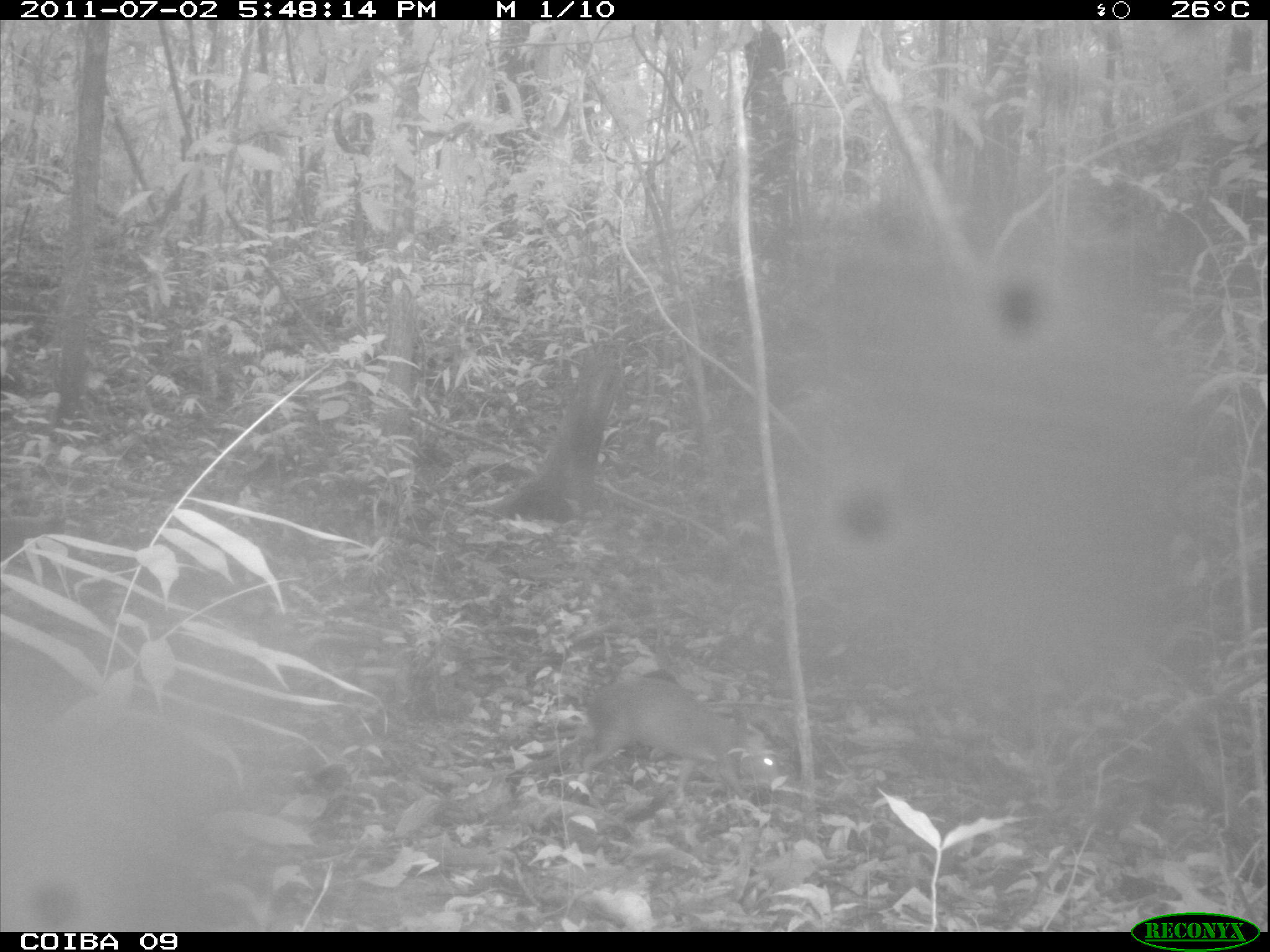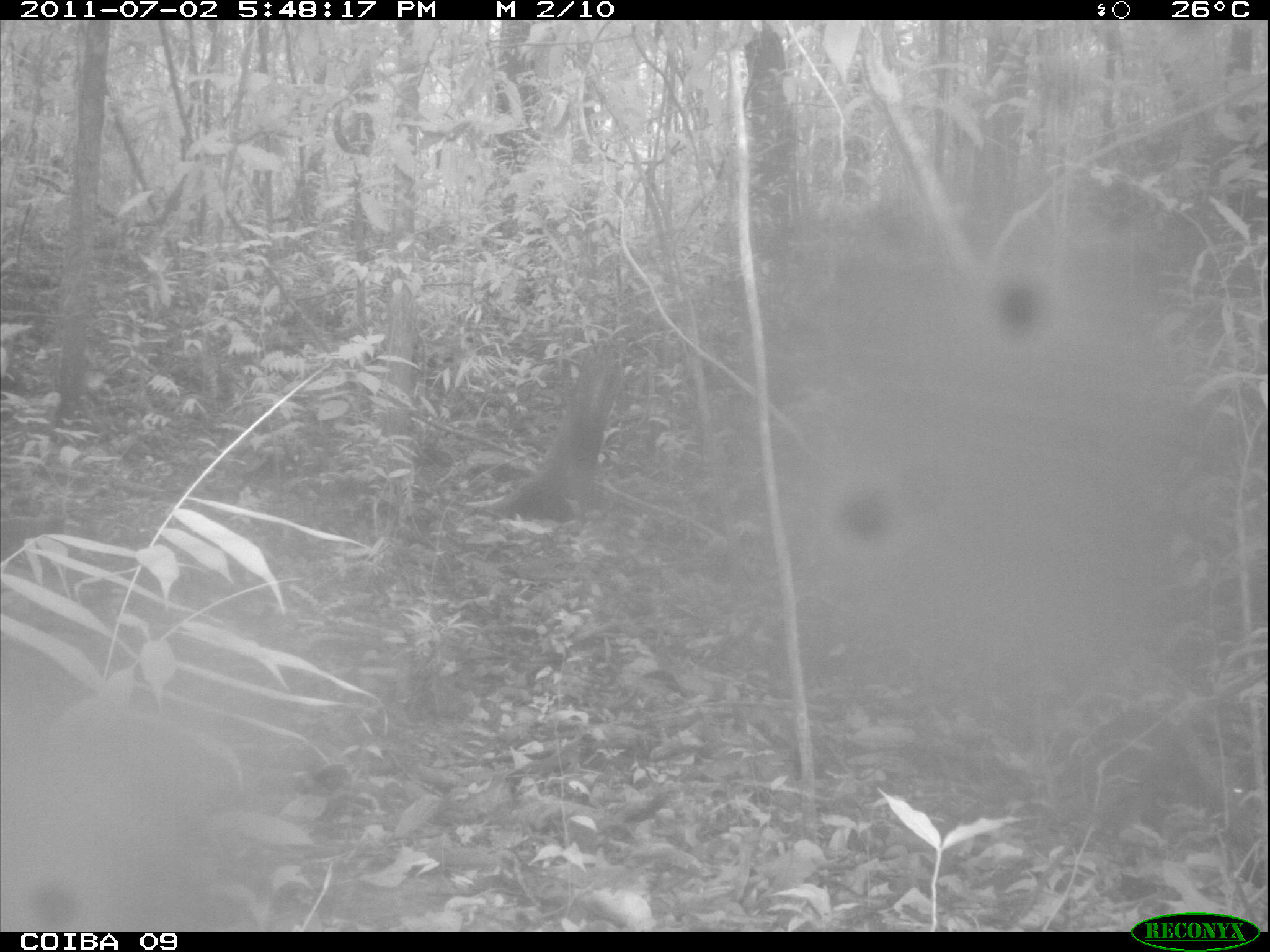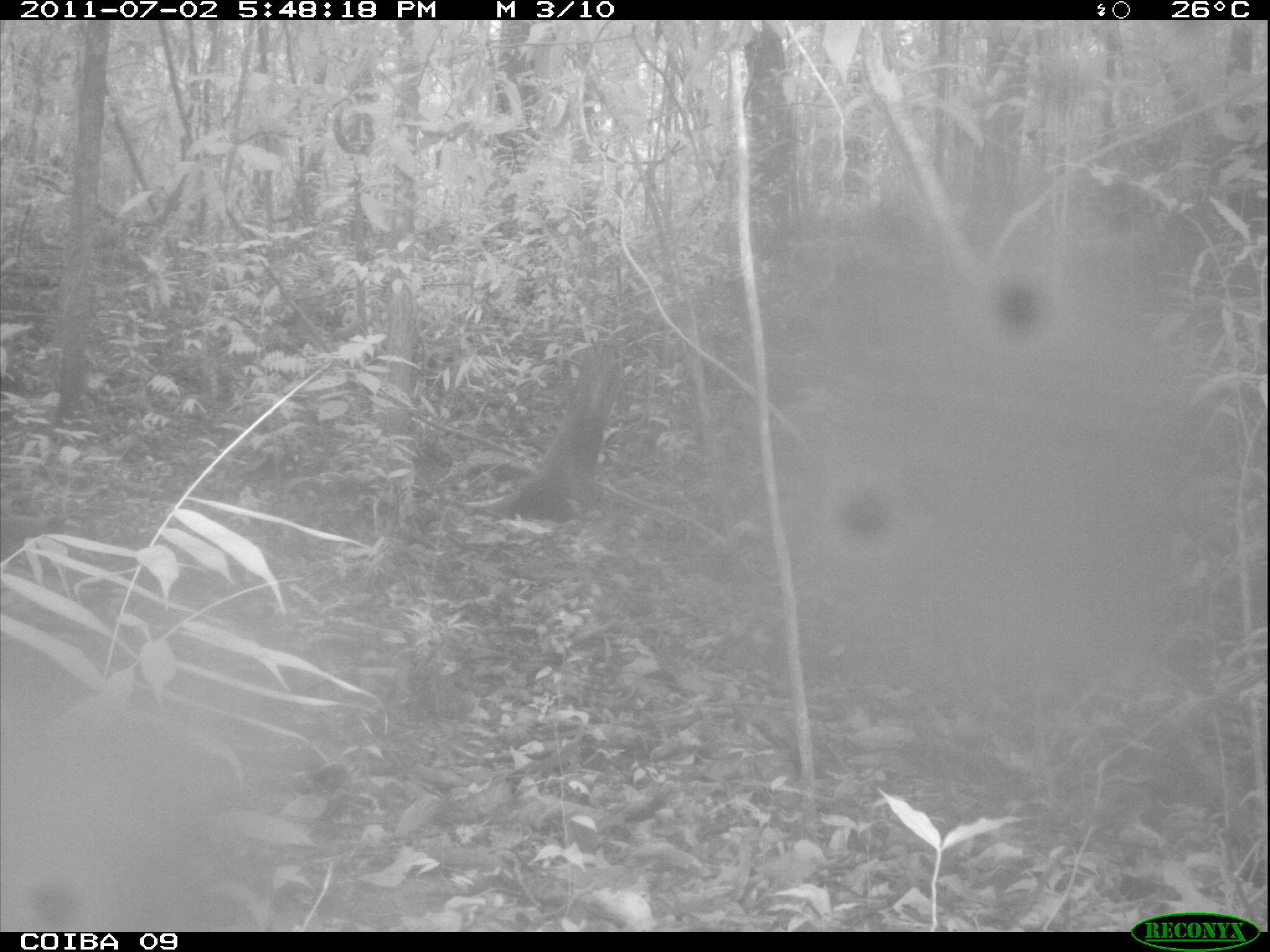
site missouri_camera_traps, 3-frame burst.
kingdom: Animalia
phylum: Chordata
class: Mammalia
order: Rodentia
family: Dasyproctidae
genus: Dasyprocta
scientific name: Dasyprocta coibae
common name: coiban agouti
Coiban agouti (Dasyprocta coibae). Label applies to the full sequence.